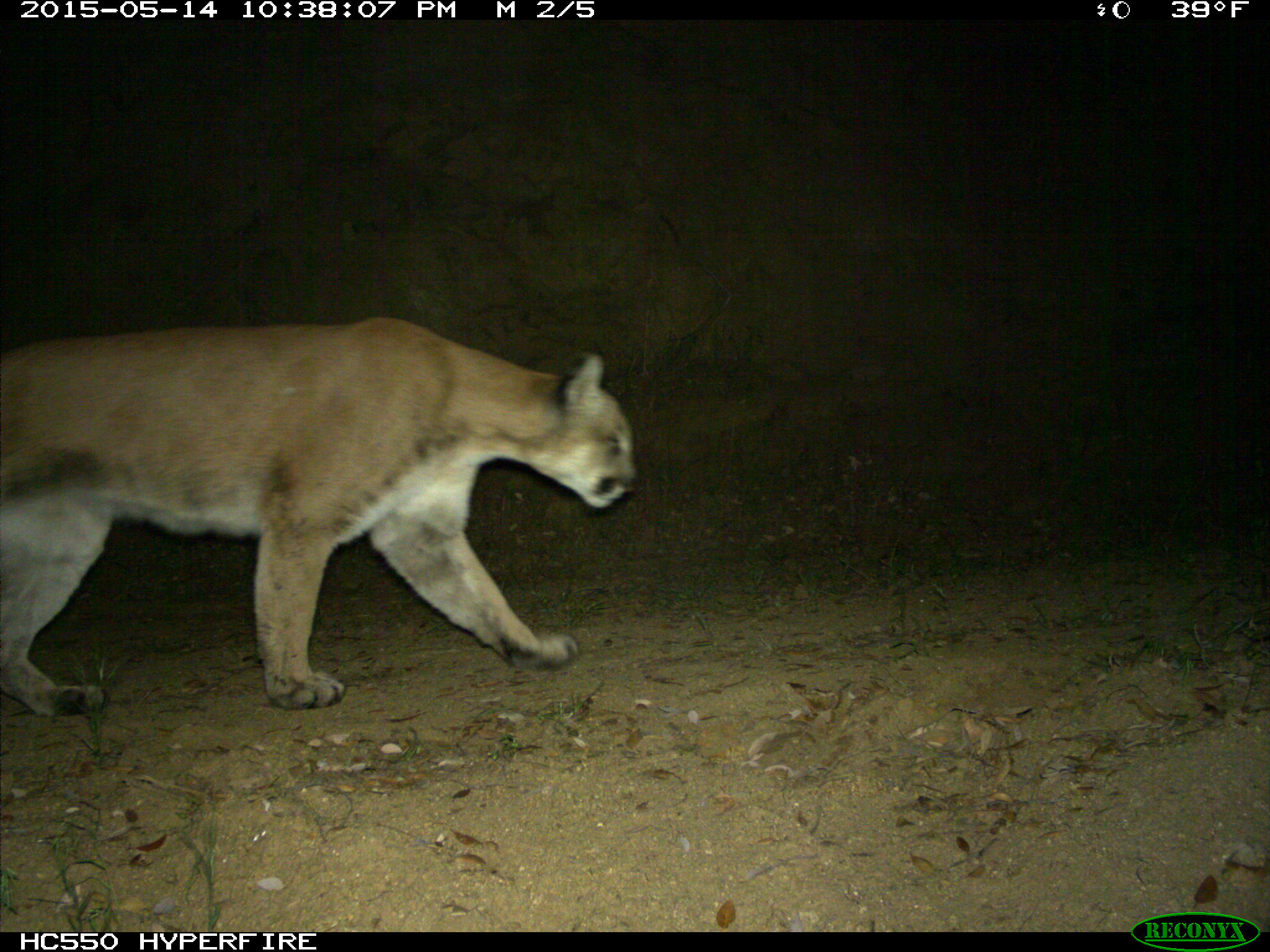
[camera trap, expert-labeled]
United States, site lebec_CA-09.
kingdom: Animalia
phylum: Chordata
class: Mammalia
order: Carnivora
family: Felidae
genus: Puma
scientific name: Puma concolor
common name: mountain lion